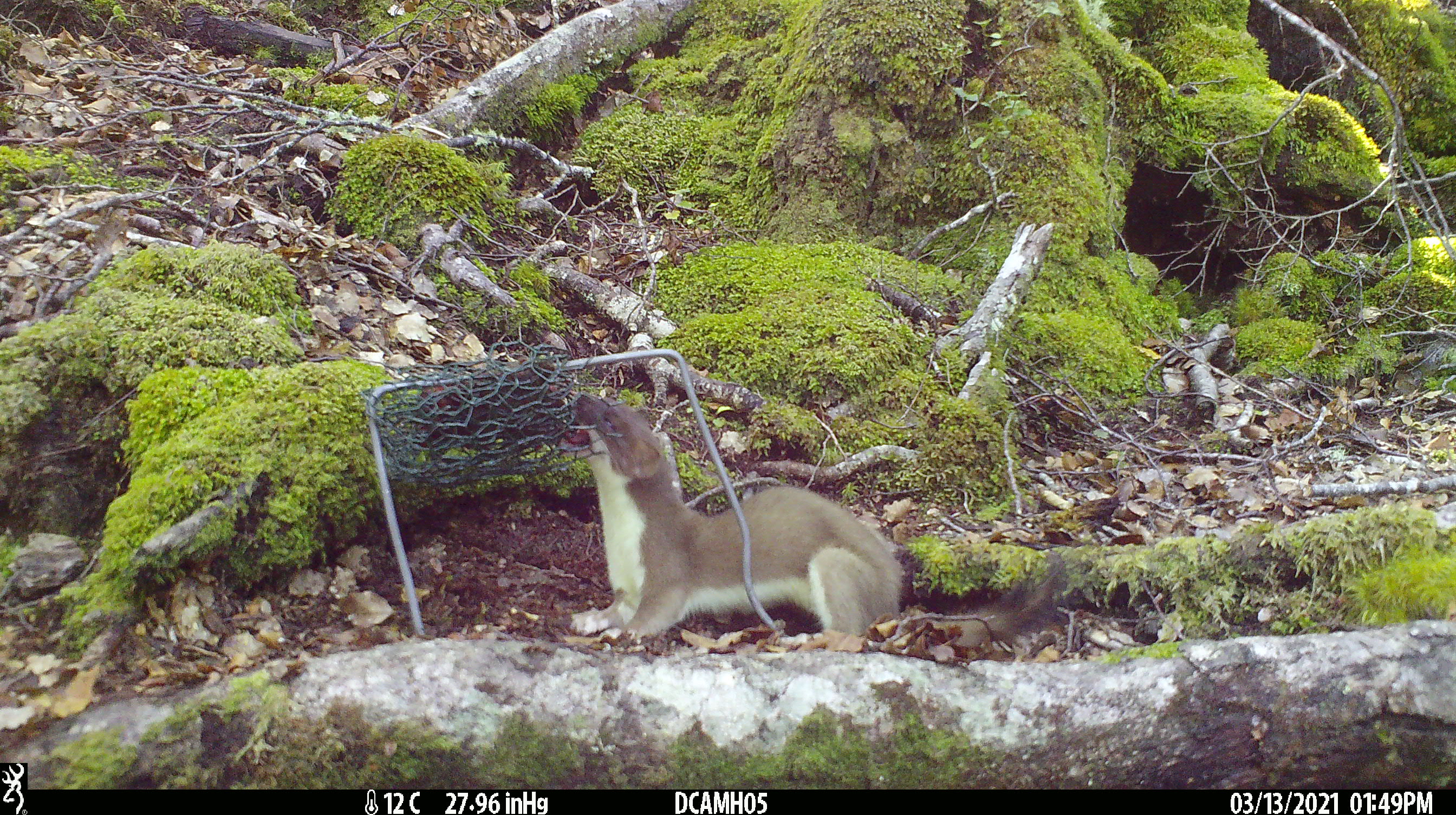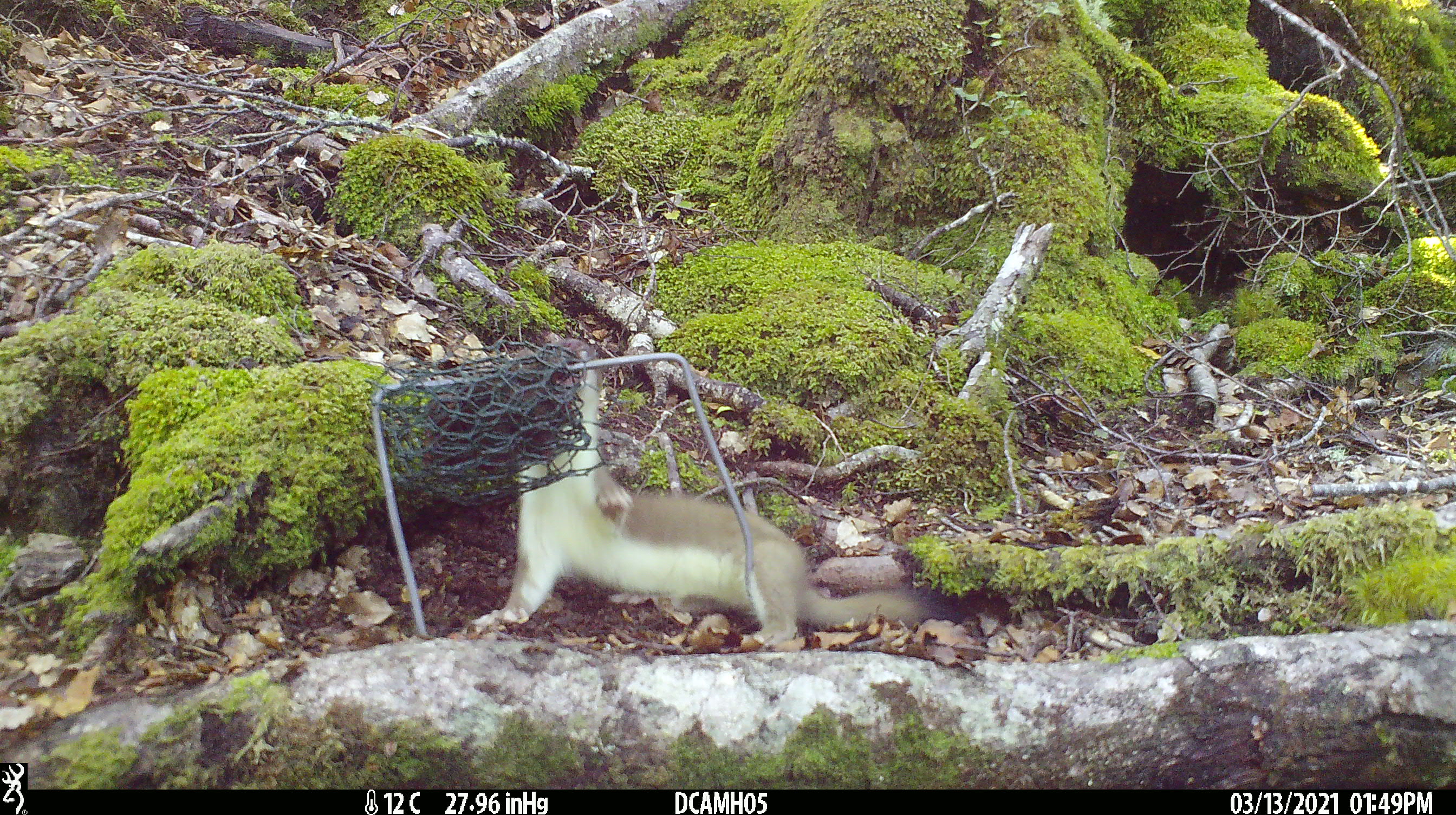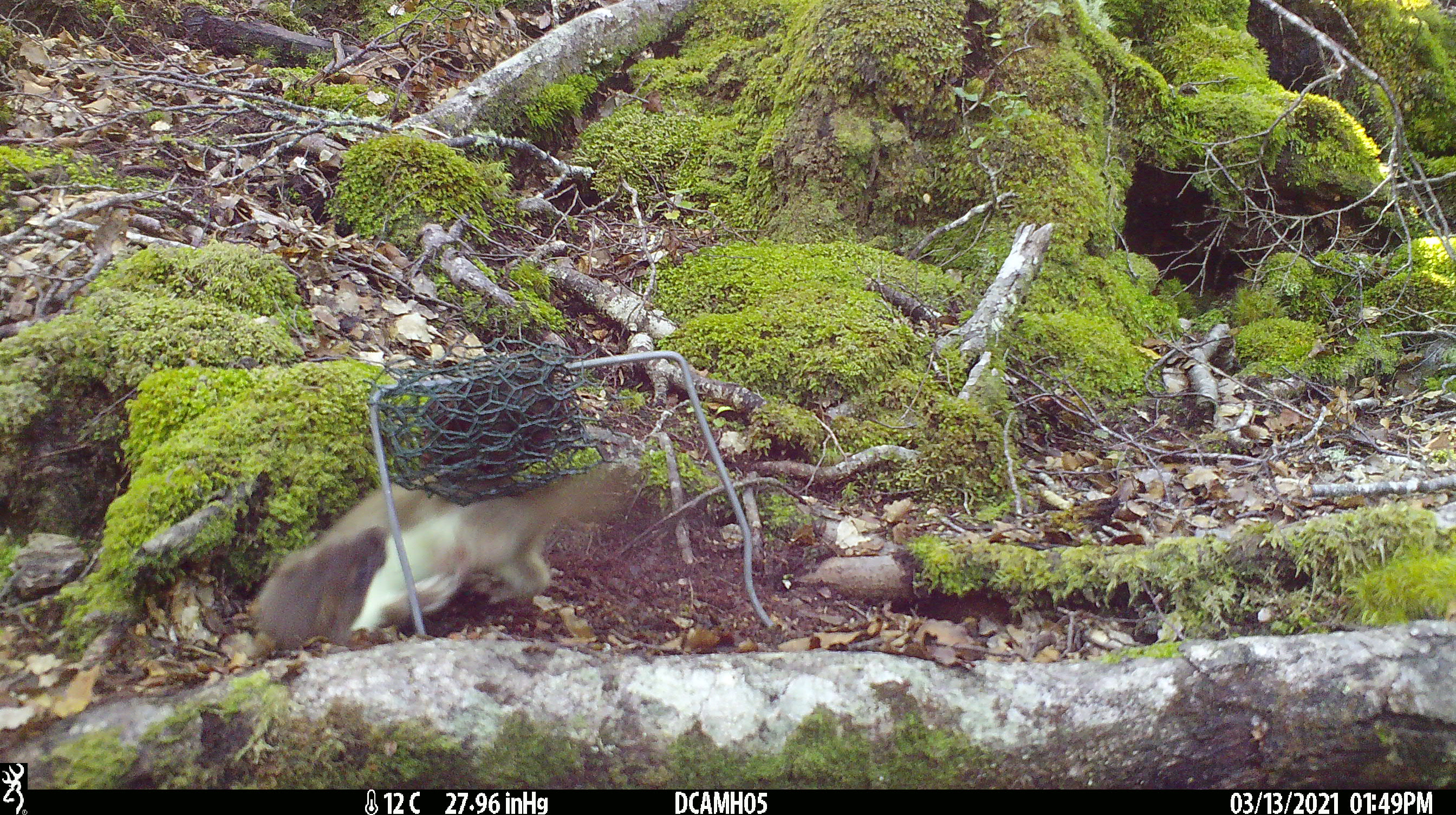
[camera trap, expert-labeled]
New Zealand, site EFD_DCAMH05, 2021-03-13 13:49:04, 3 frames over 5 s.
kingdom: Animalia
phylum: Chordata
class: Mammalia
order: Carnivora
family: Mustelidae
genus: Mustela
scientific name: Mustela erminea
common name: stoat